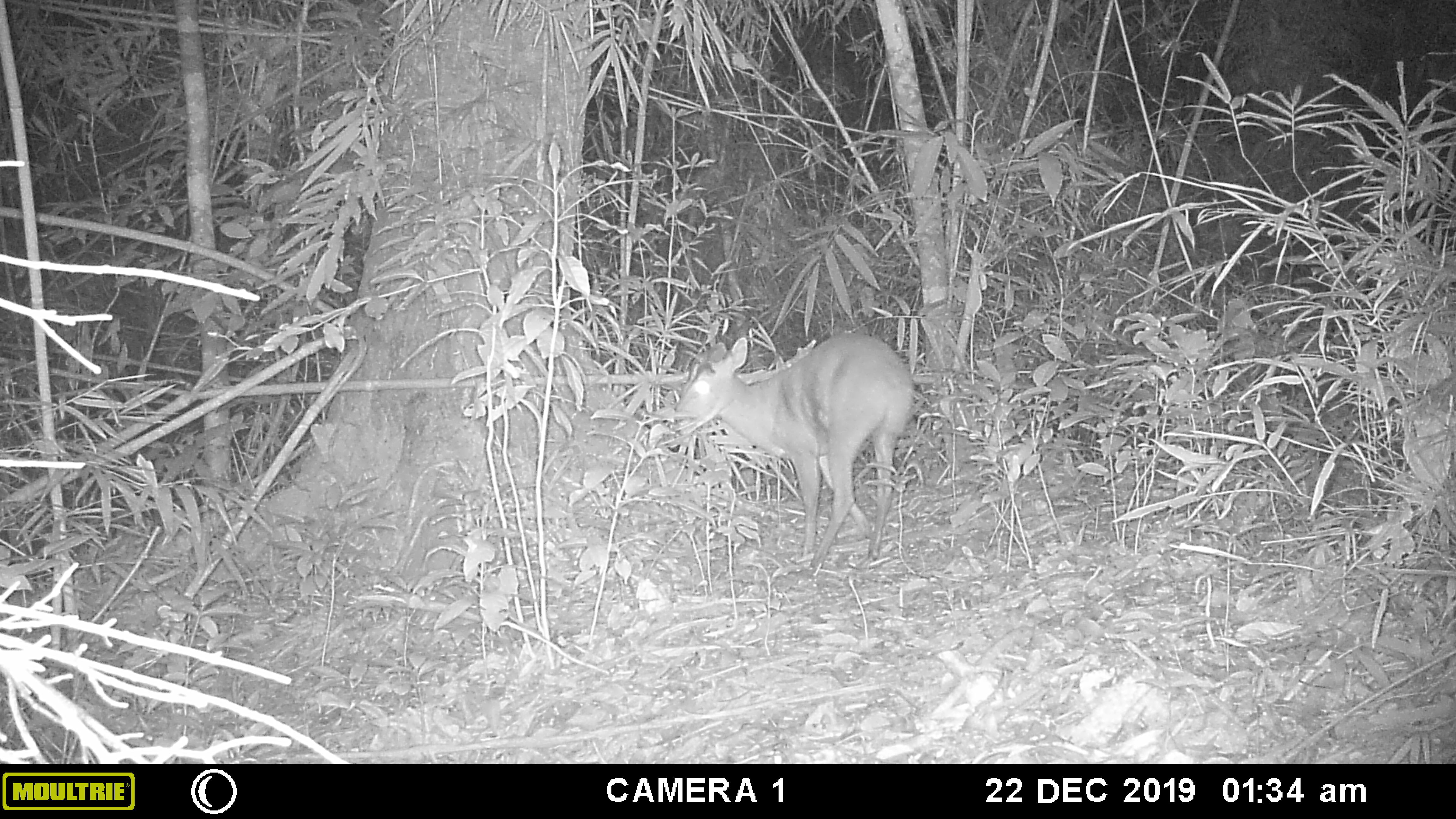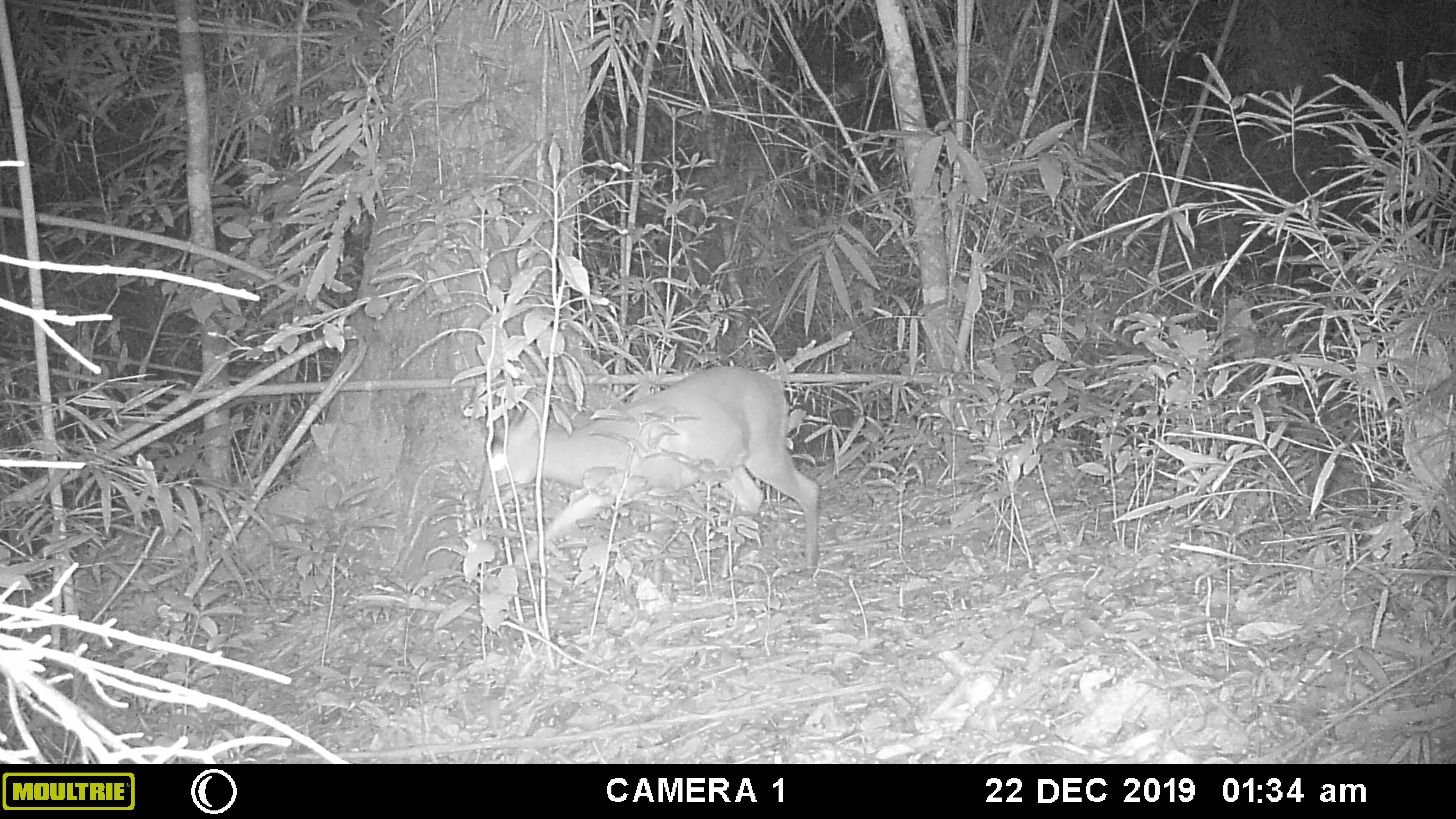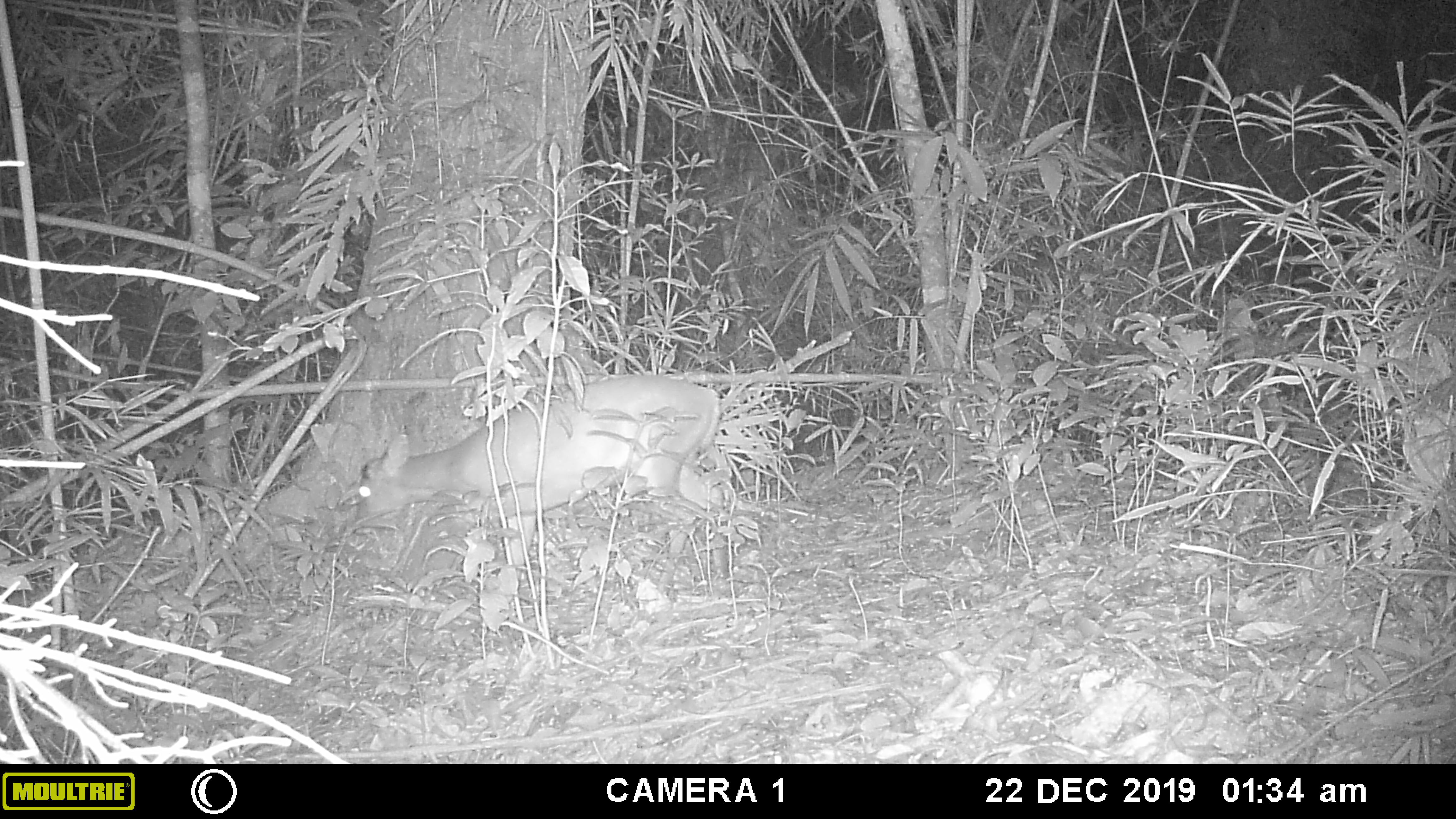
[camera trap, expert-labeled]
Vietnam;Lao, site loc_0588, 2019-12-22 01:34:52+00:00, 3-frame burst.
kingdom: Animalia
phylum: Chordata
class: Mammalia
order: Artiodactyla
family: Cervidae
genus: Muntiacus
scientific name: Muntiacus muntjak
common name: red muntjac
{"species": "red muntjac (Muntiacus muntjak)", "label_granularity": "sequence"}